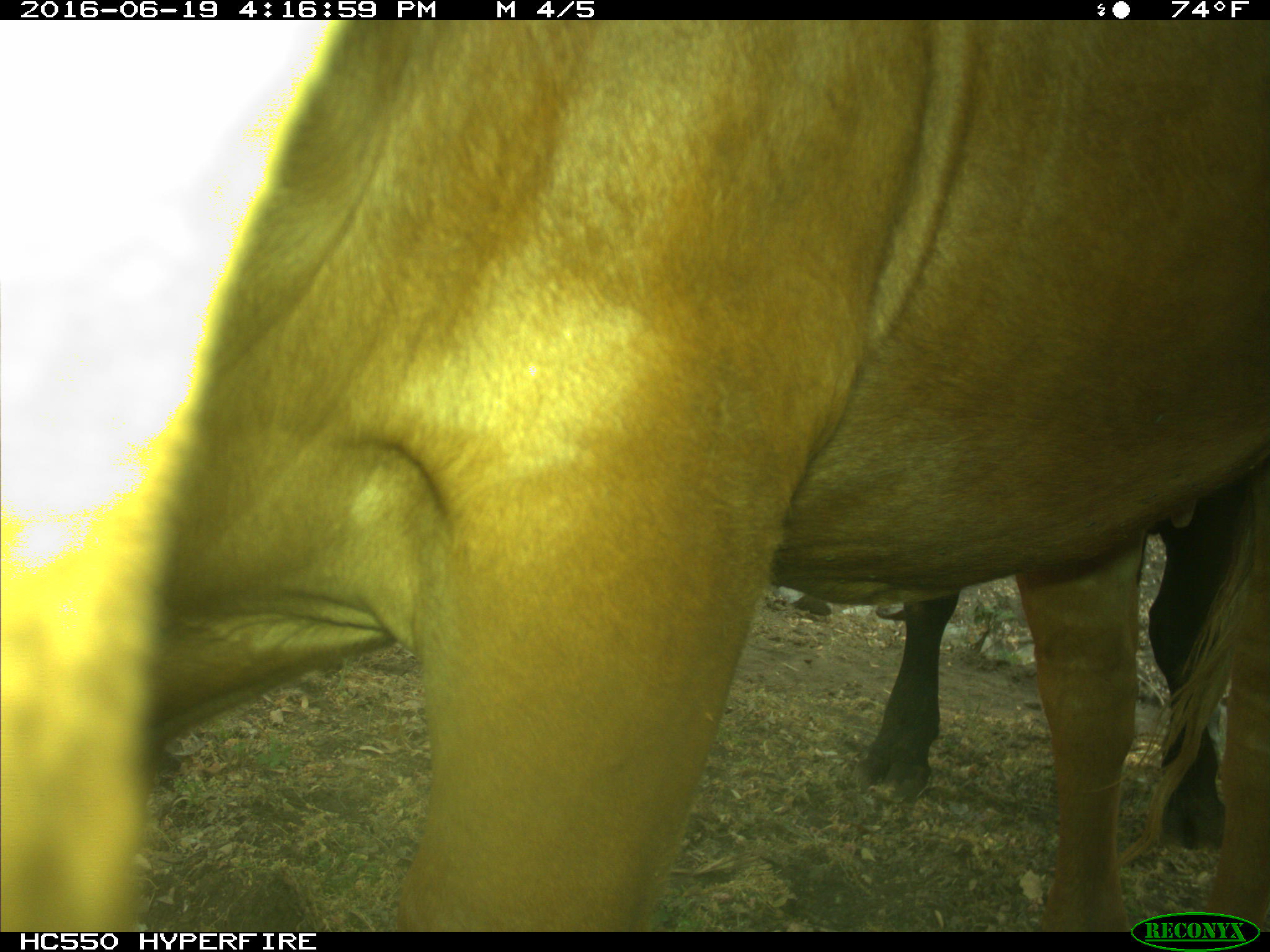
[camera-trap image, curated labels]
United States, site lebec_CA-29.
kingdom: Animalia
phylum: Chordata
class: Mammalia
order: Artiodactyla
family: Bovidae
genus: Bos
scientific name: Bos taurus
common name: domestic cow